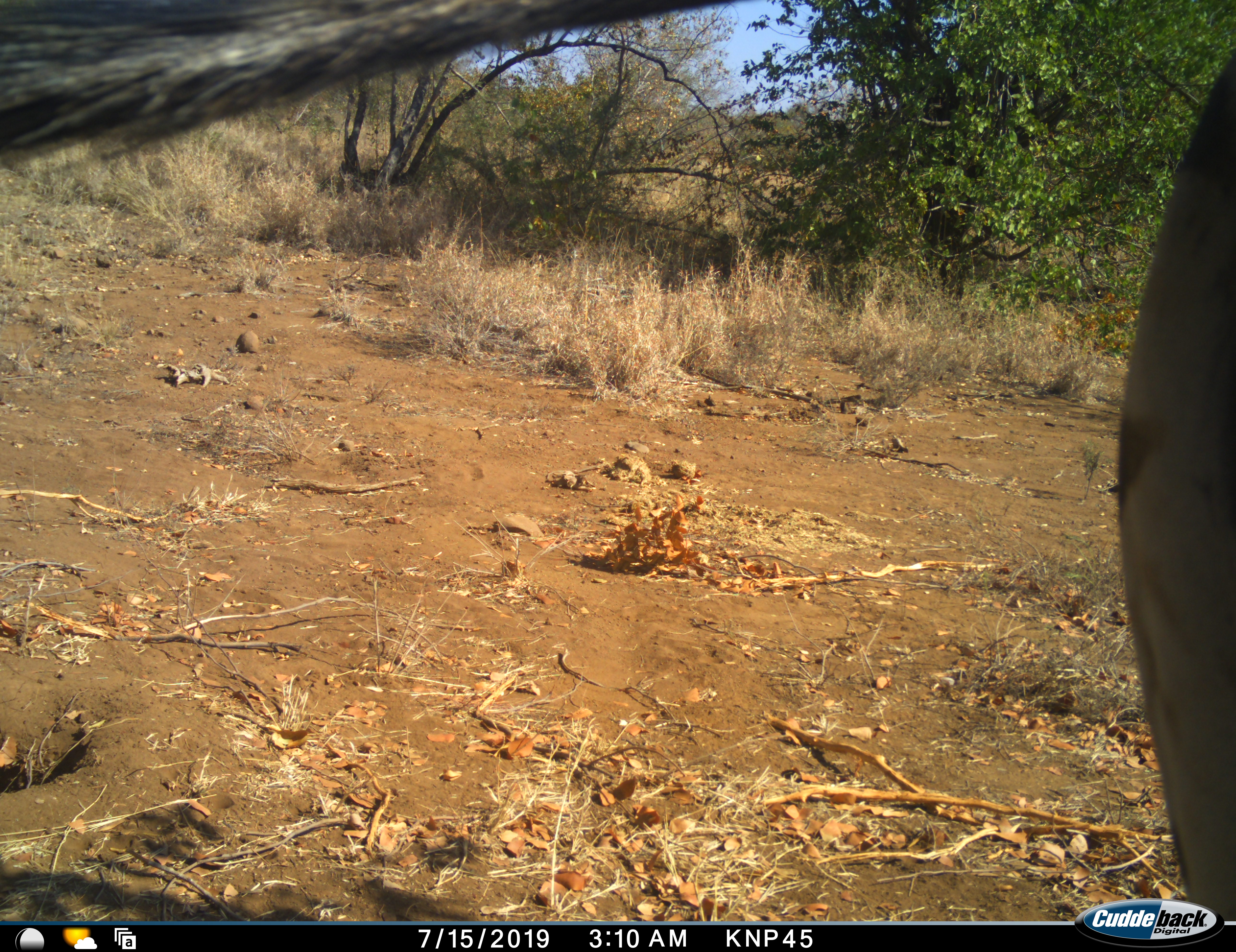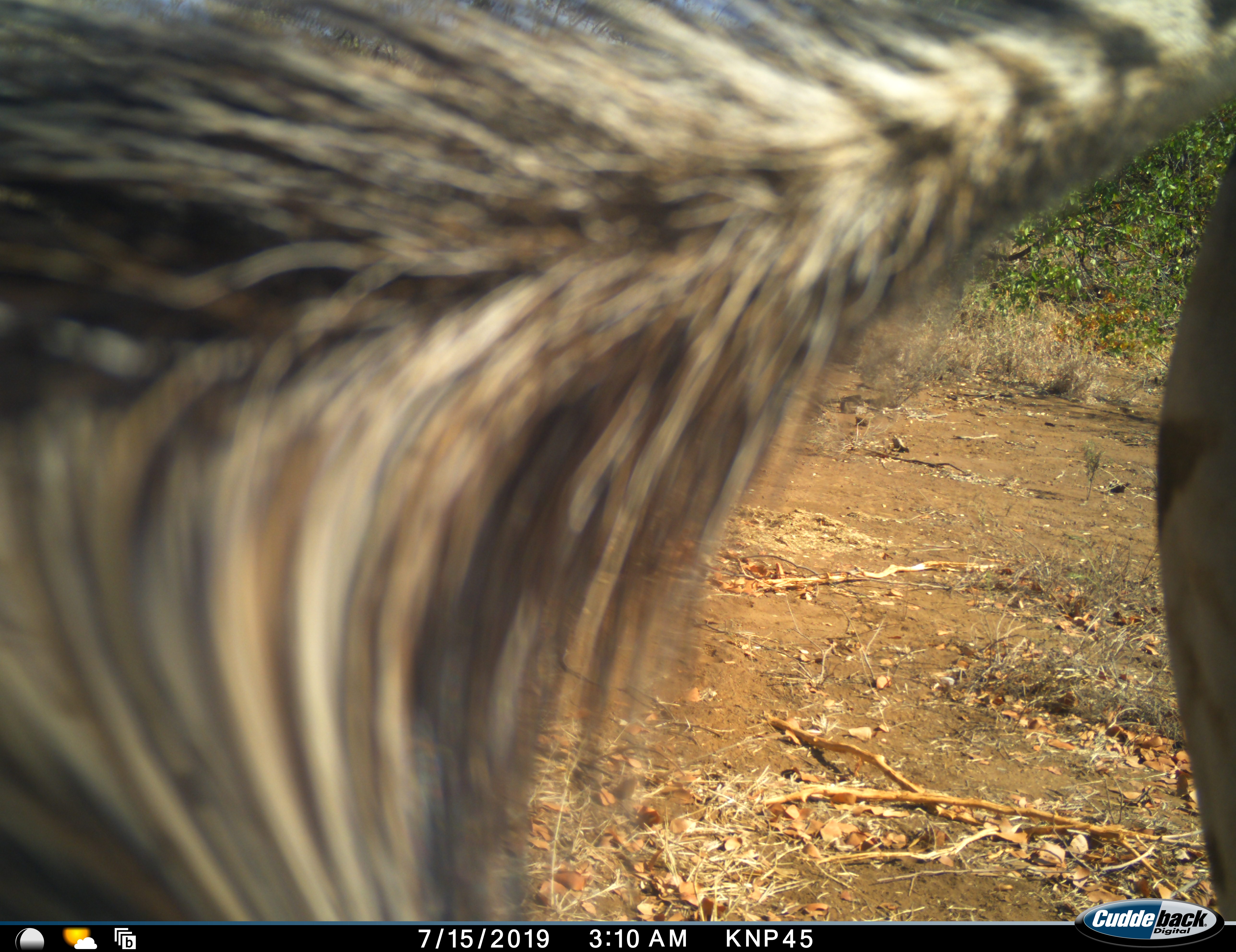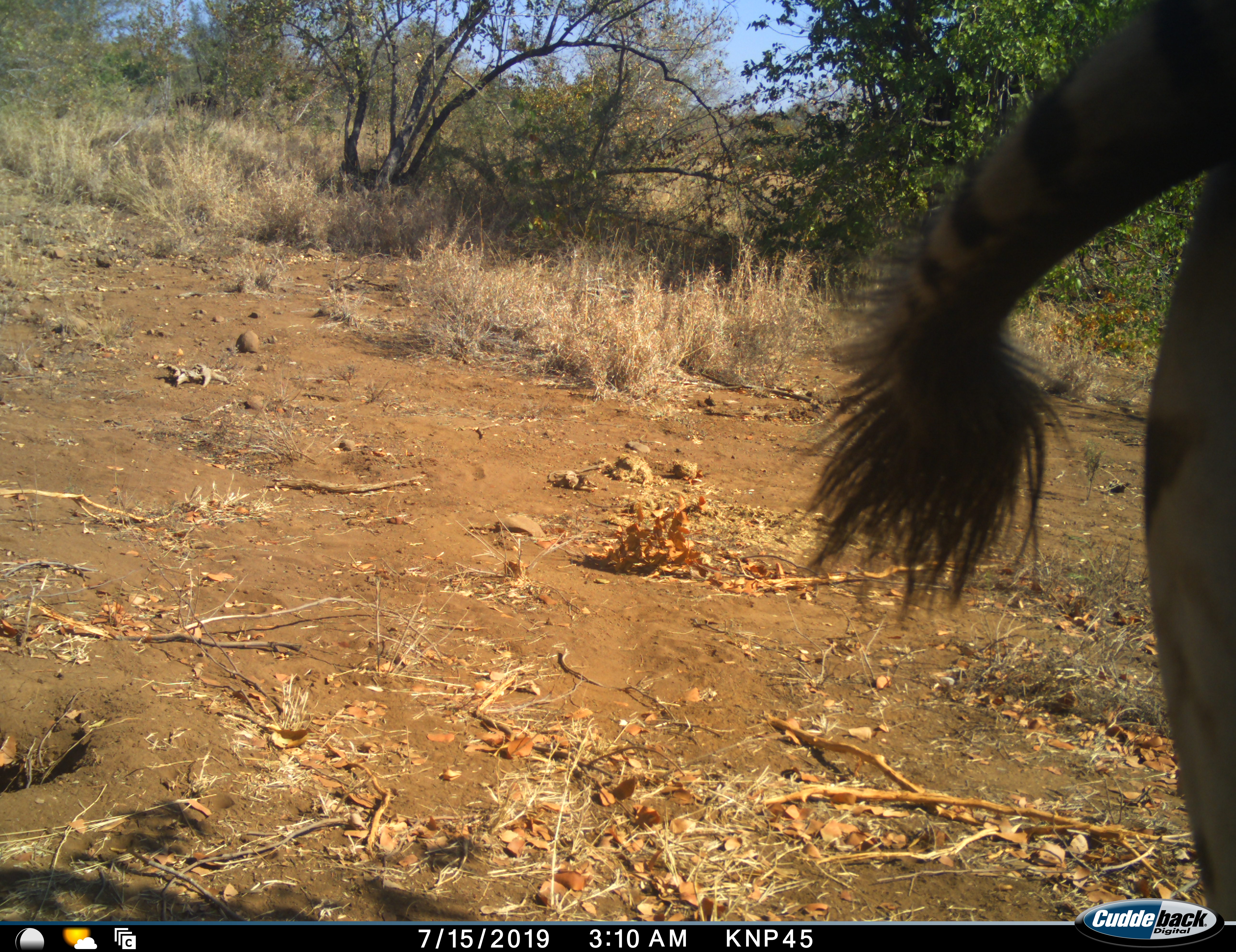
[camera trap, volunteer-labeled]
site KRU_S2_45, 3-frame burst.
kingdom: Animalia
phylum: Chordata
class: Mammalia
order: Perissodactyla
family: Equidae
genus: Equus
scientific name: Equus quagga burchellii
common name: burchell's zebra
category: zebraburchells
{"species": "zebraburchells (burchell's zebra) (Equus quagga burchellii)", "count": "1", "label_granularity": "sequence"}